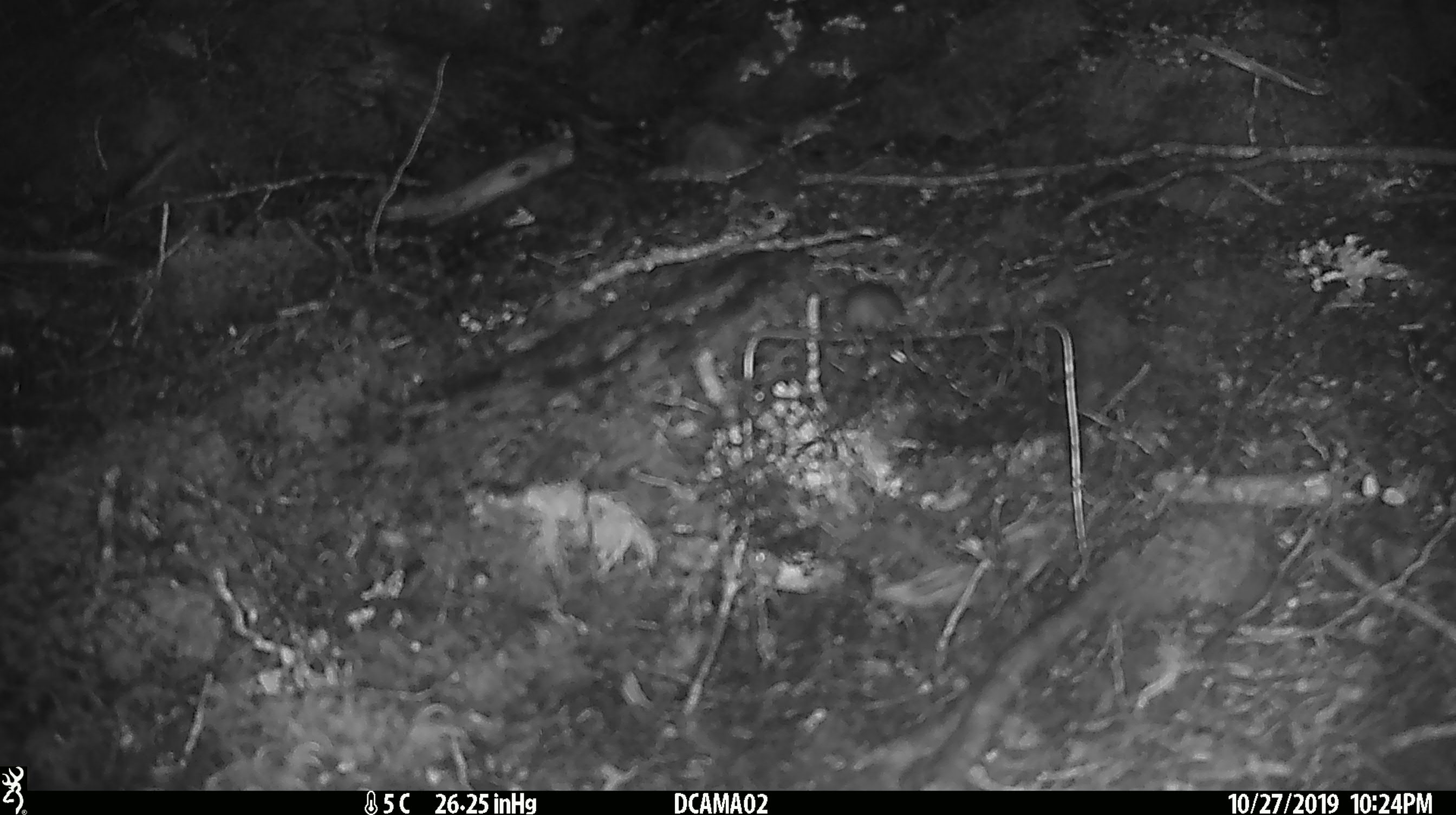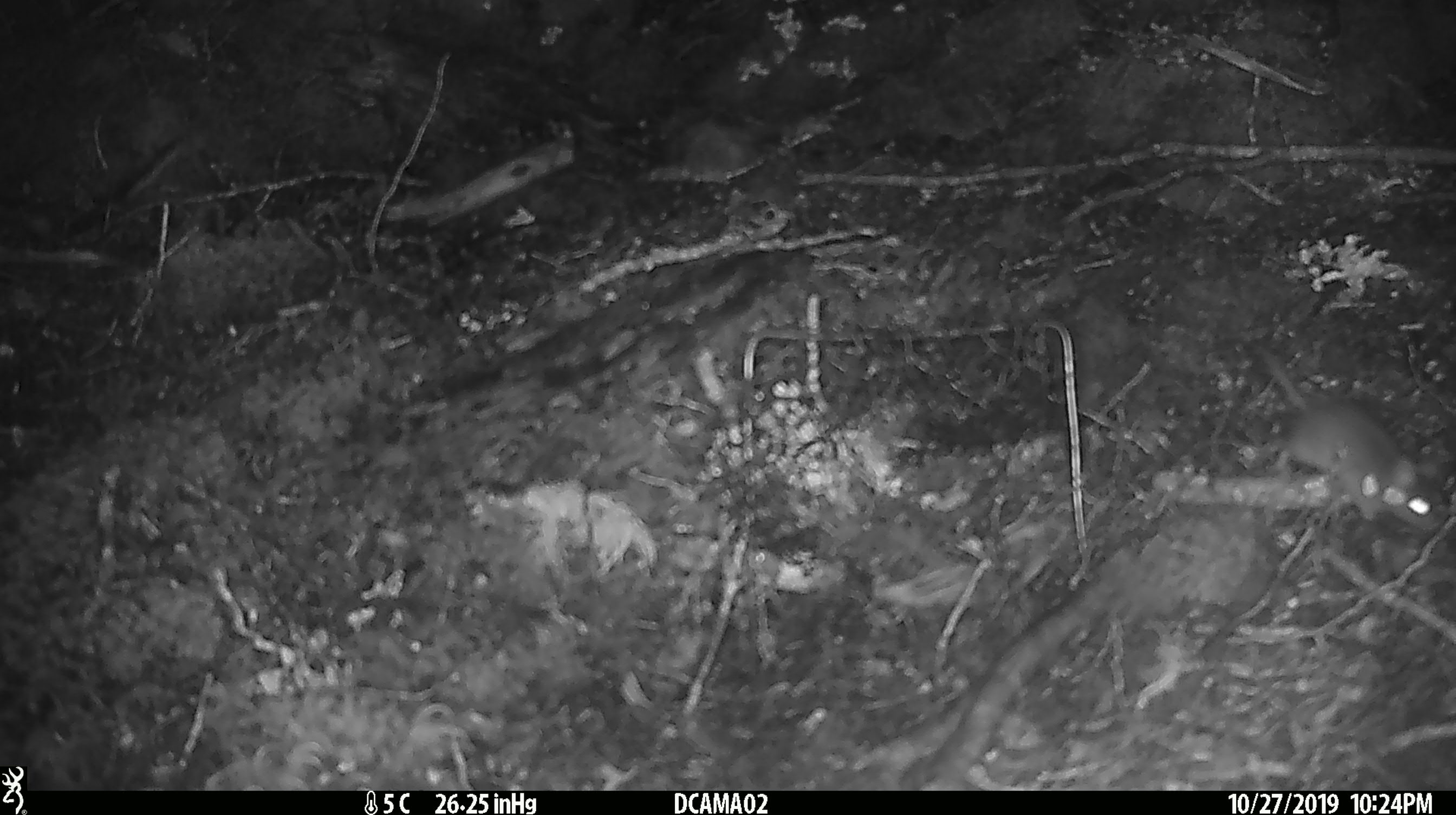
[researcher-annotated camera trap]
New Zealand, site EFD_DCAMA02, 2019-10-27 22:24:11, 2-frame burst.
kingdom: Animalia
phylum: Chordata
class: Mammalia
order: Rodentia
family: Muridae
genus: Mus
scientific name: Mus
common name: mouse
Mouse (Mus).